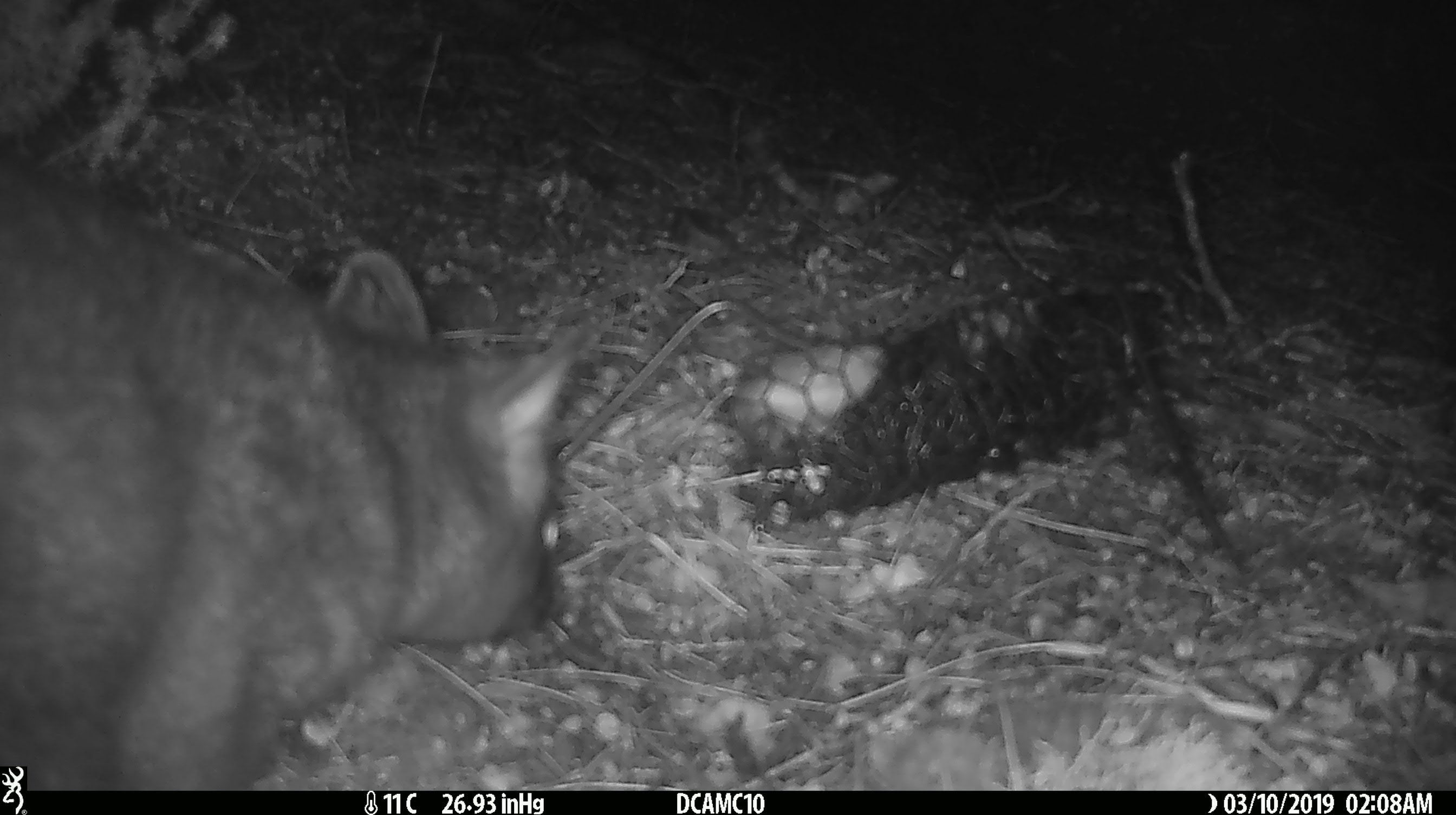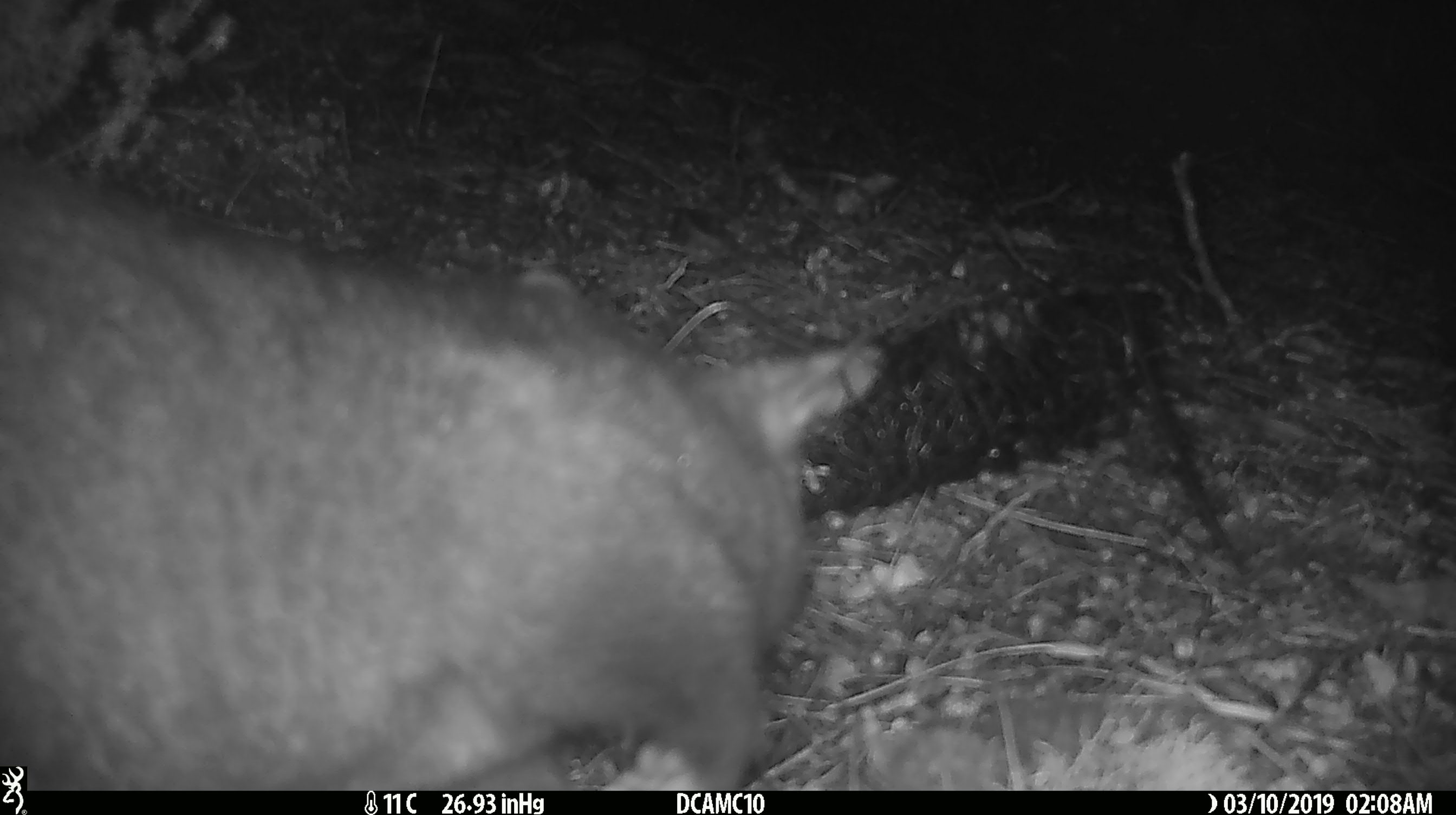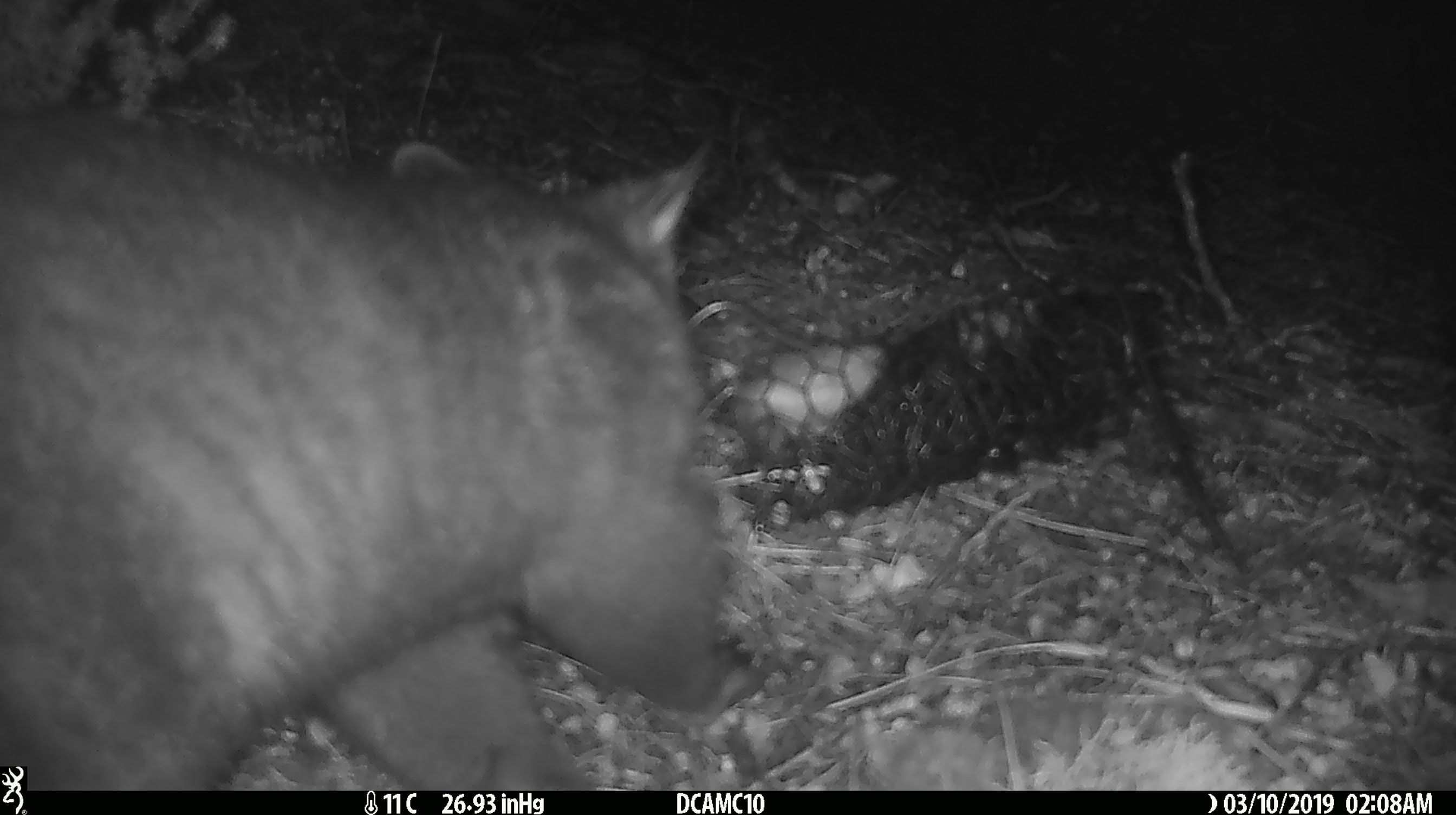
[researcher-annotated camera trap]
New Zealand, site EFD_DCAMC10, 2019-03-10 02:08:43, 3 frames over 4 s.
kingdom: Animalia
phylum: Chordata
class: Mammalia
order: Diprotodontia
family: Phalangeridae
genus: Trichosurus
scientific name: Trichosurus vulpecula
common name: common brushtail possum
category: possum